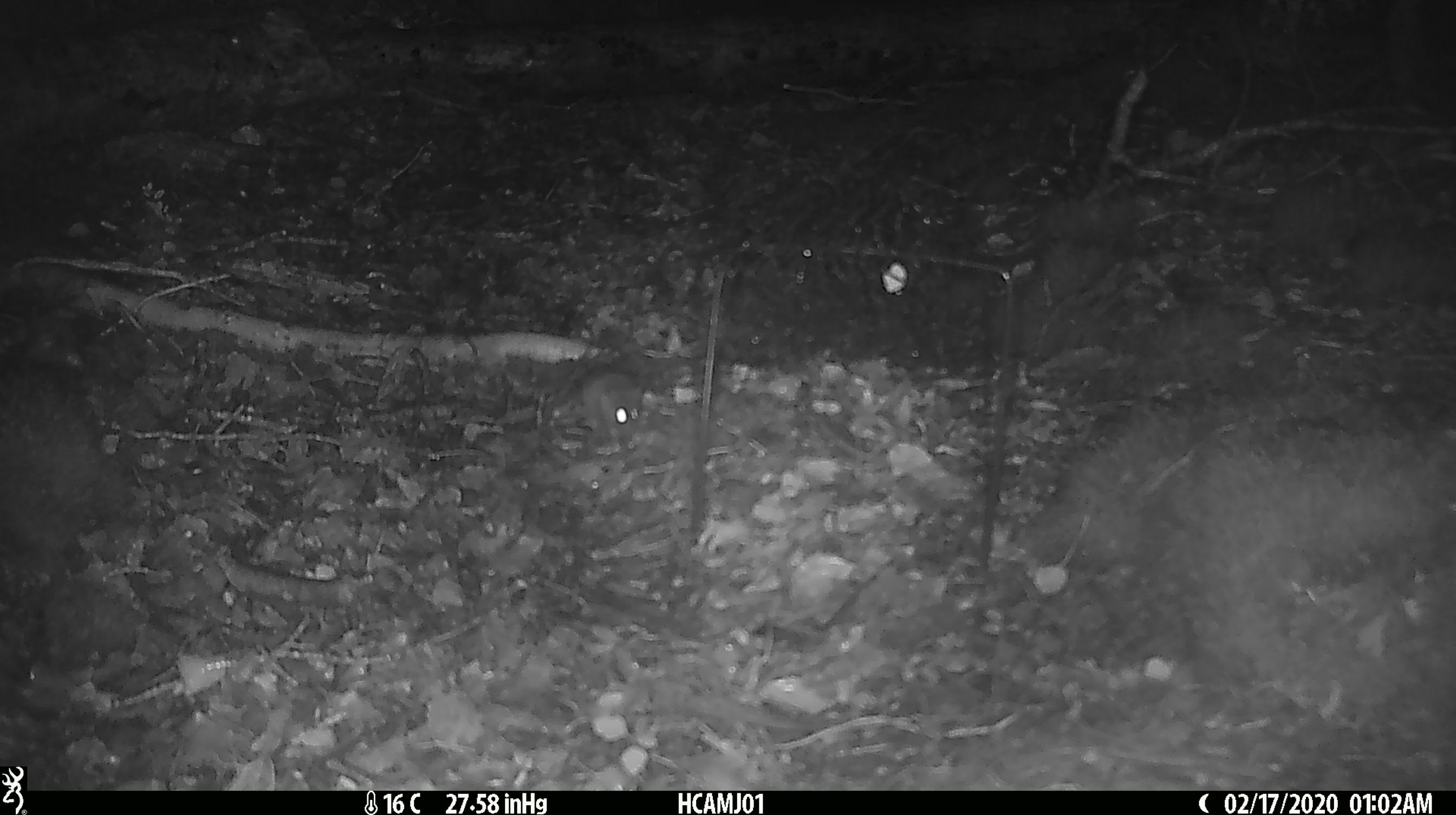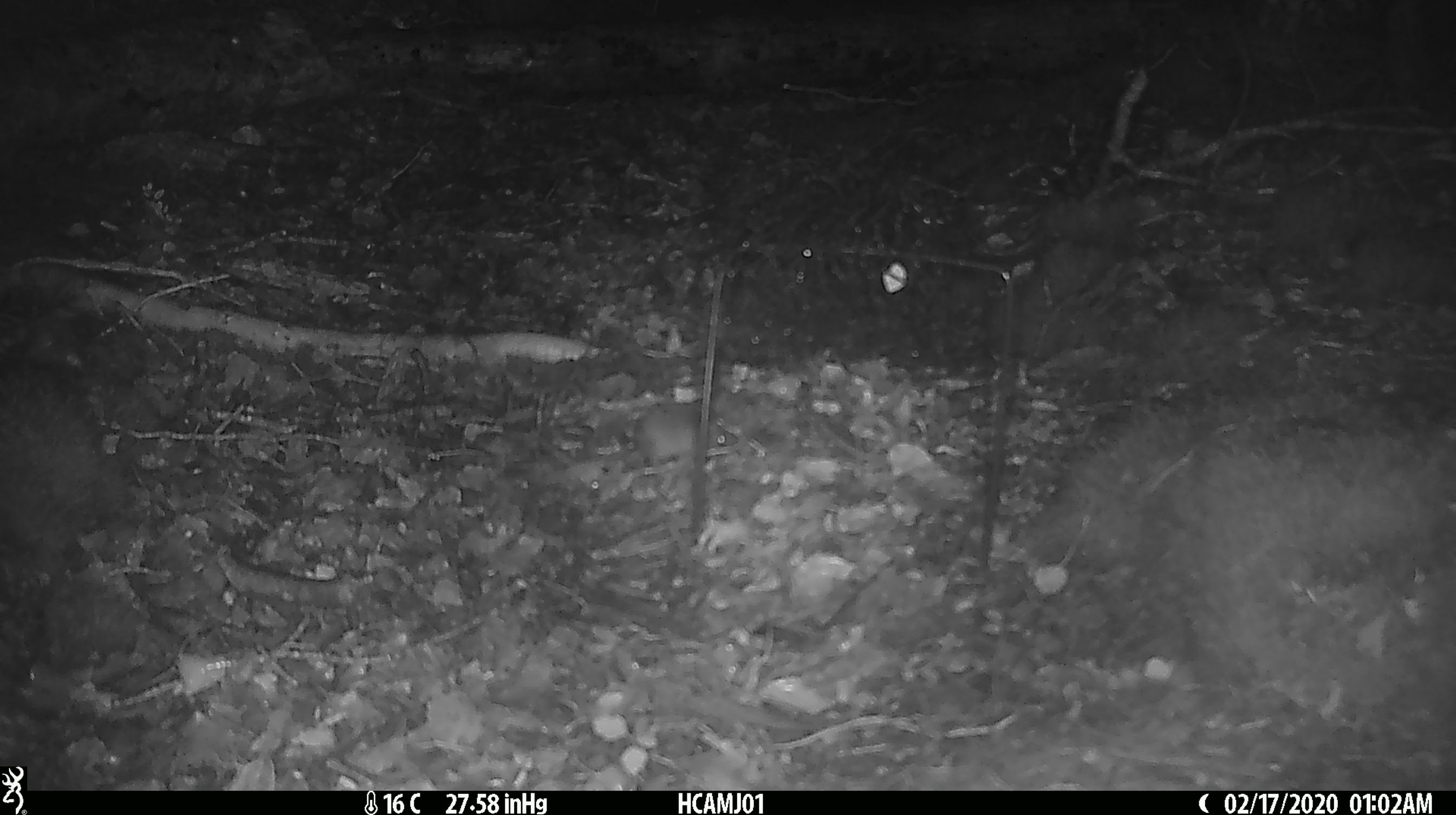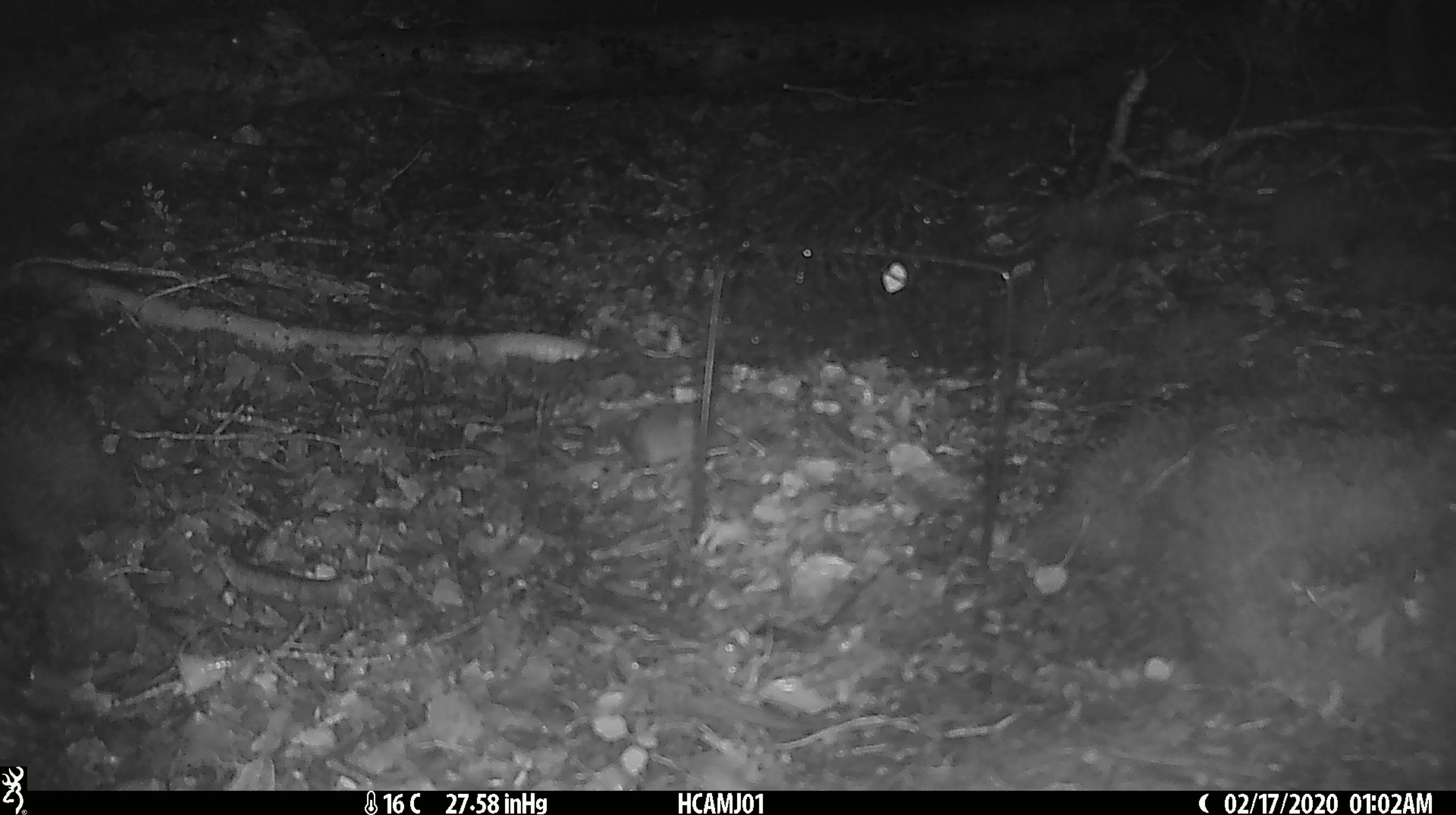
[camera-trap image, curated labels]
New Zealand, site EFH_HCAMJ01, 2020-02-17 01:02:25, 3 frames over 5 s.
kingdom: Animalia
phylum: Chordata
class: Mammalia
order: Rodentia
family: Muridae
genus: Mus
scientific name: Mus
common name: mouse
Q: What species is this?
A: Mouse (Mus).